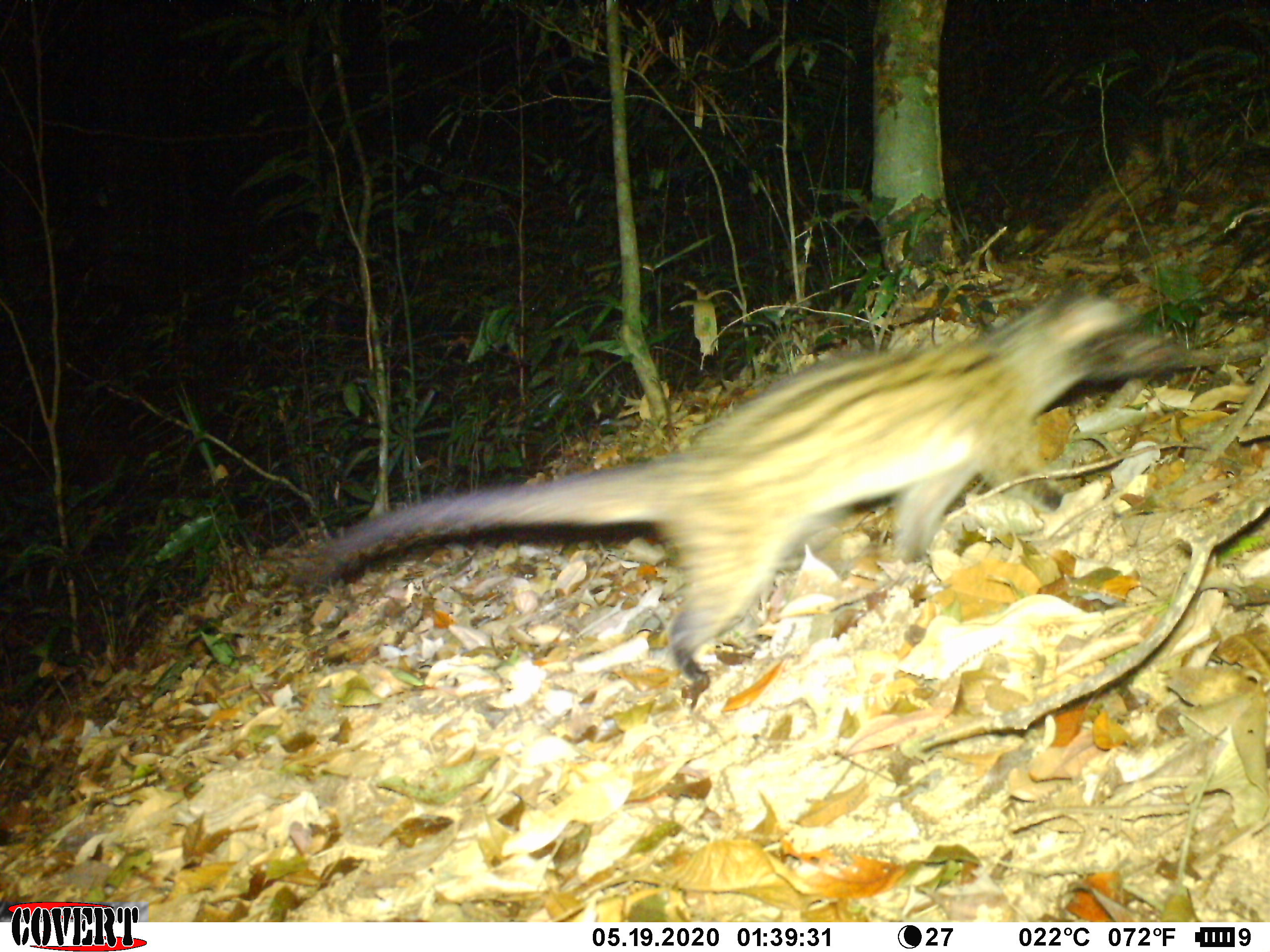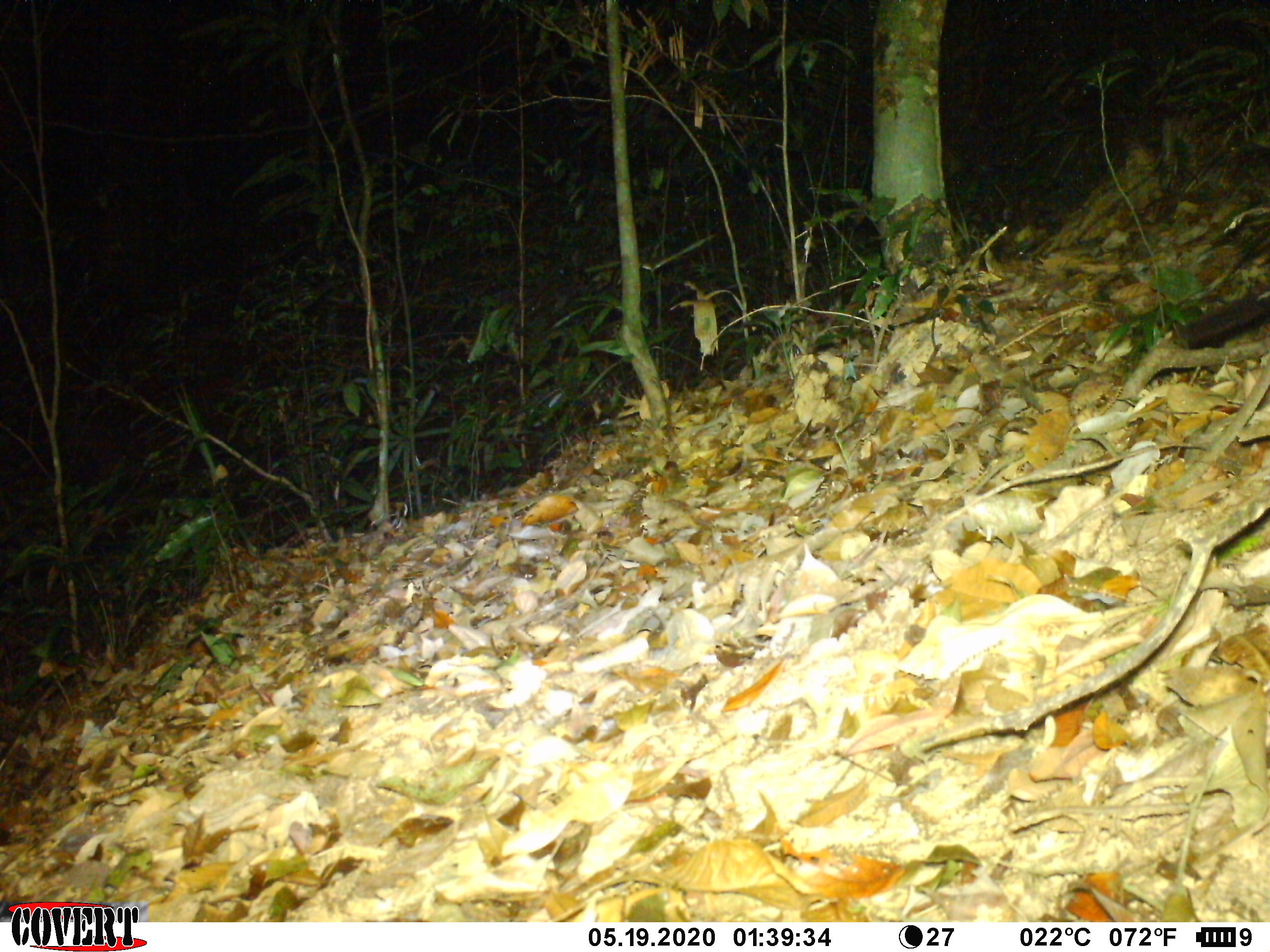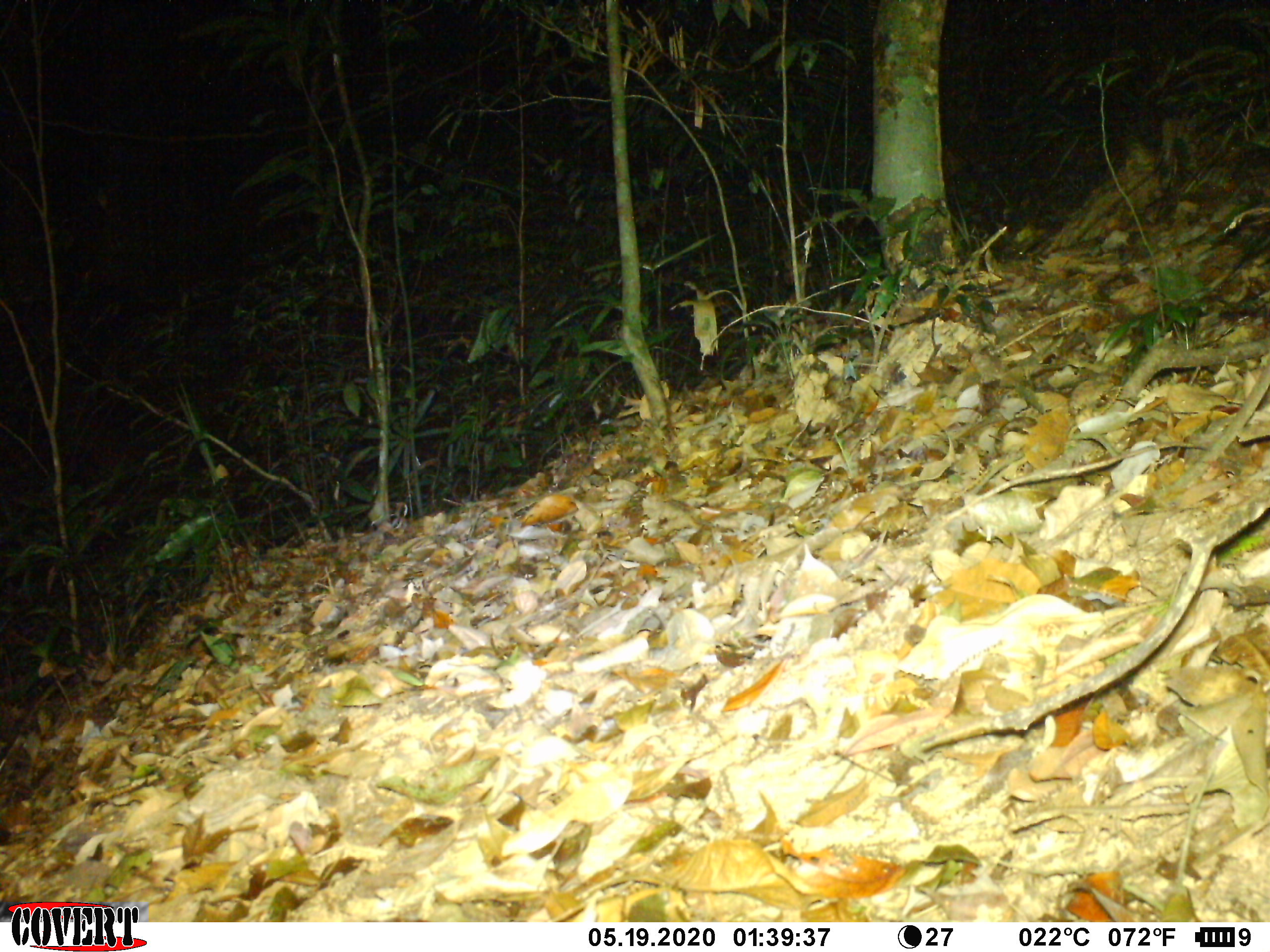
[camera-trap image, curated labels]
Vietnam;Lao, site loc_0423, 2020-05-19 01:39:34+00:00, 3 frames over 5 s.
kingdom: Animalia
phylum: Chordata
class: Mammalia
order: Carnivora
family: Viverridae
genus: Paradoxurus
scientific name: Paradoxurus hermaphroditus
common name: common palm civet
Common palm civet (Paradoxurus hermaphroditus). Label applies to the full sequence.